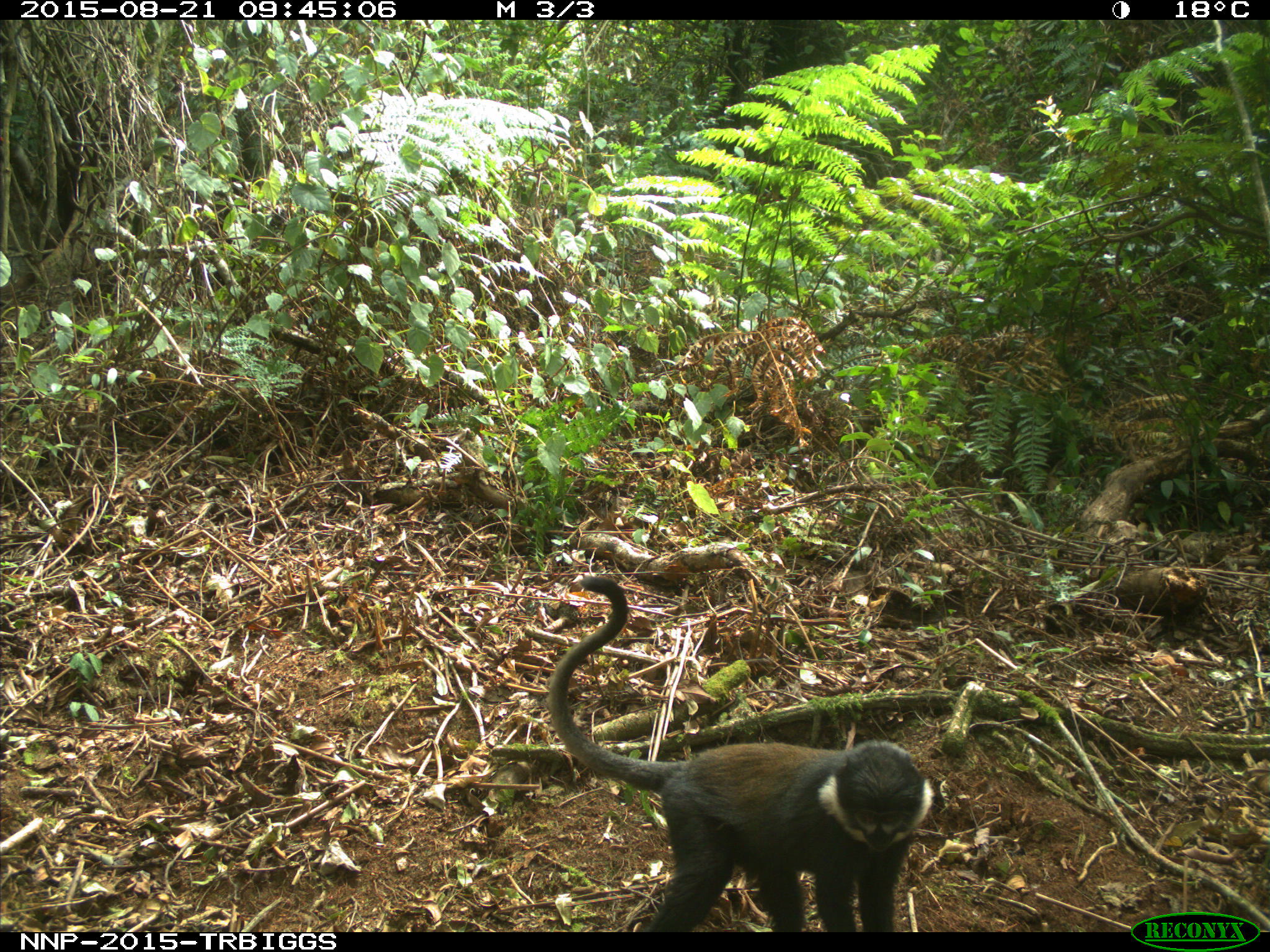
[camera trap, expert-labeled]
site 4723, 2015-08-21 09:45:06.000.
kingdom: Animalia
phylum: Chordata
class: Mammalia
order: Primates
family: Cercopithecidae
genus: Allochrocebus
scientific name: Allochrocebus lhoesti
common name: l'hoest's monkey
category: cercopithecus lhoesti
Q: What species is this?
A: Cercopithecus lhoesti (l'hoest's monkey) (Allochrocebus lhoesti).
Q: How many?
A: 1.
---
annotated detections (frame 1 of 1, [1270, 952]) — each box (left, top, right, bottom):
cercopithecus lhoesti: (546, 577, 933, 930)